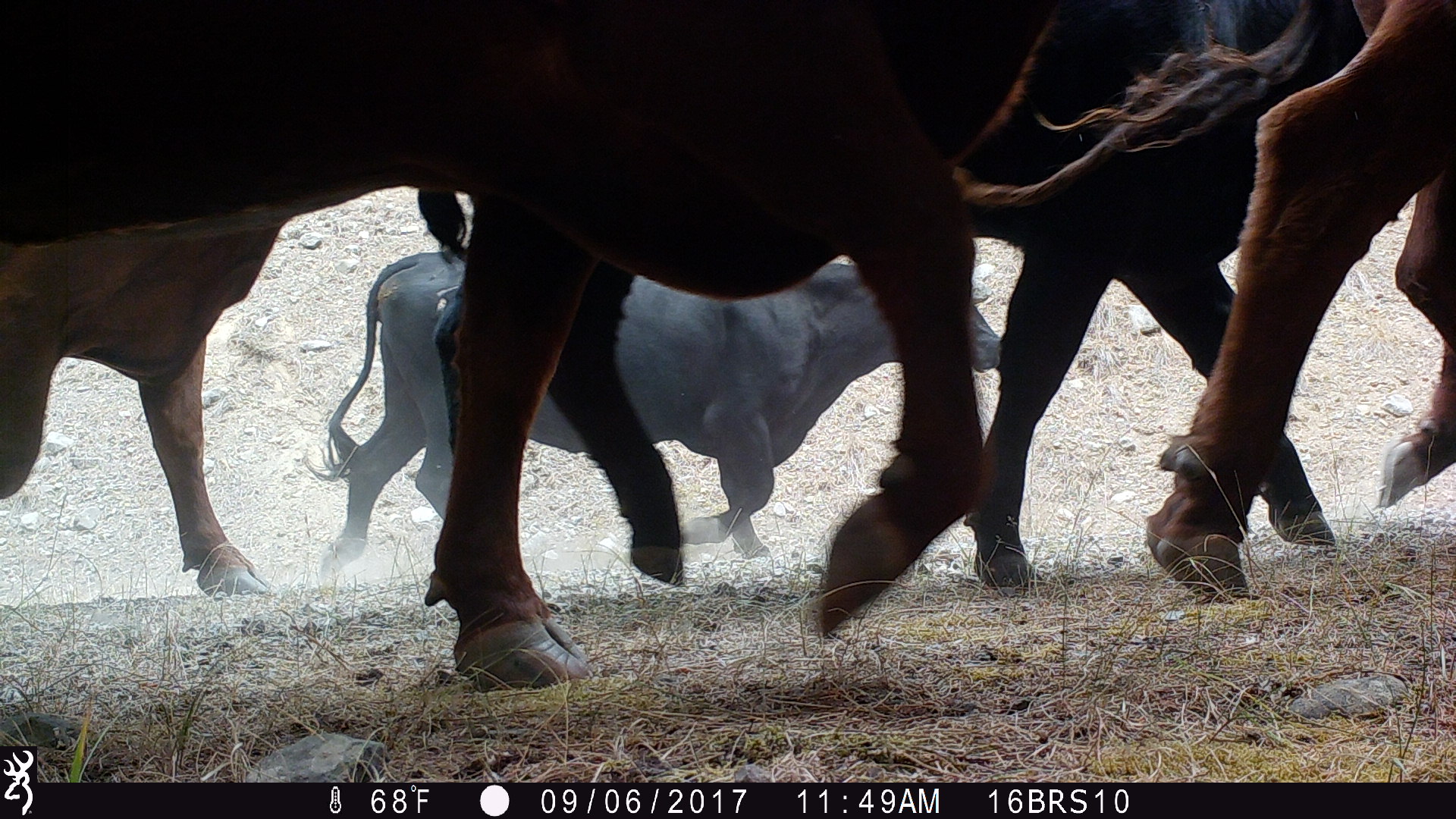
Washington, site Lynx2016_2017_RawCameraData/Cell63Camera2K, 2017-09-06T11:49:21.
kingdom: Animalia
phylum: Chordata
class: Mammalia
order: Artiodactyla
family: Bovidae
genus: Bos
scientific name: Bos taurus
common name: domestic cattle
Domestic cattle (Bos taurus). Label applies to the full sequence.